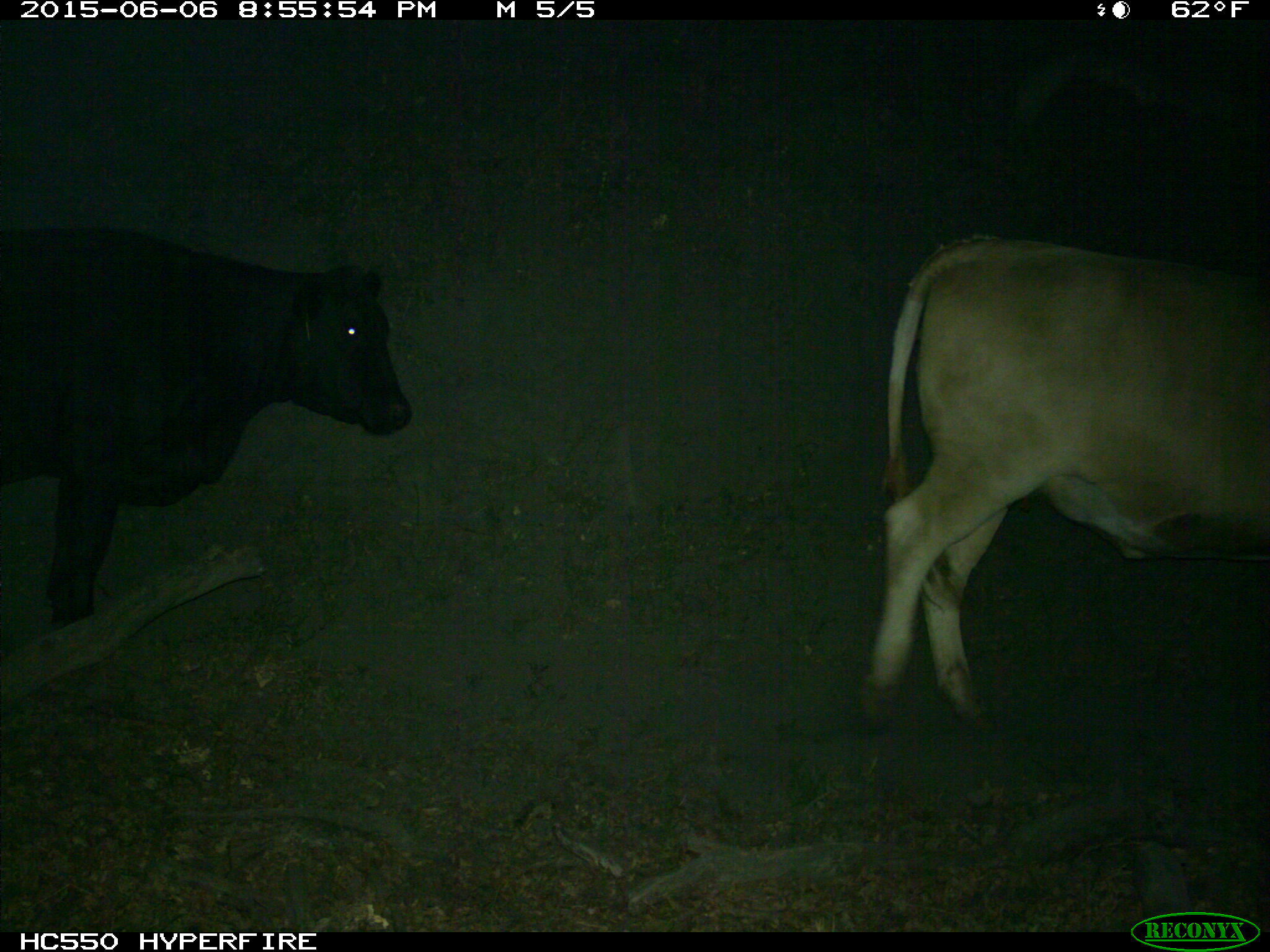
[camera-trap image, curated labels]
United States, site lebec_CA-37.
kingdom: Animalia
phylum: Chordata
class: Mammalia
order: Artiodactyla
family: Bovidae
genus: Bos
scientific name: Bos taurus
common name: domestic cow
Bos taurus (domestic cow).